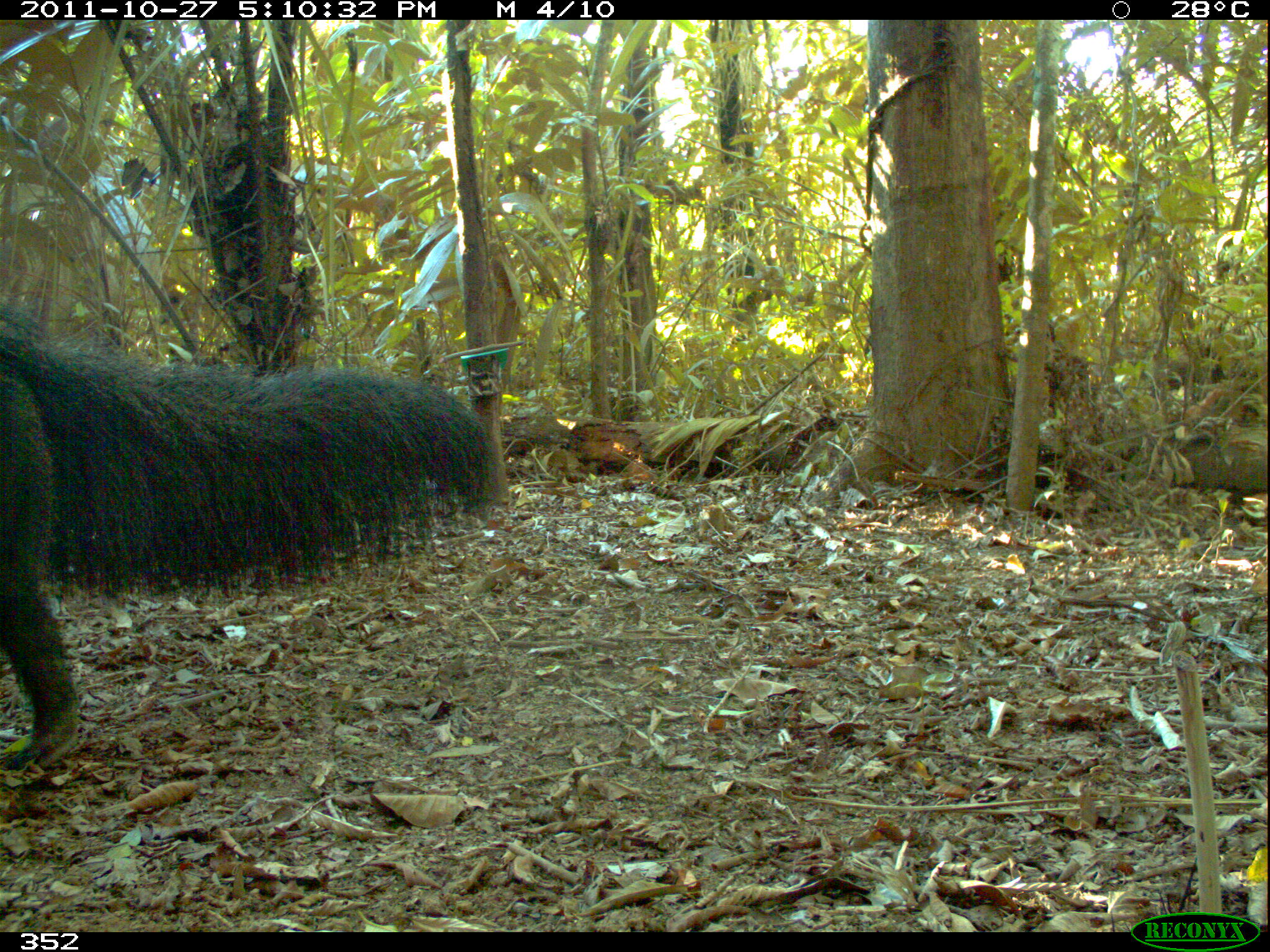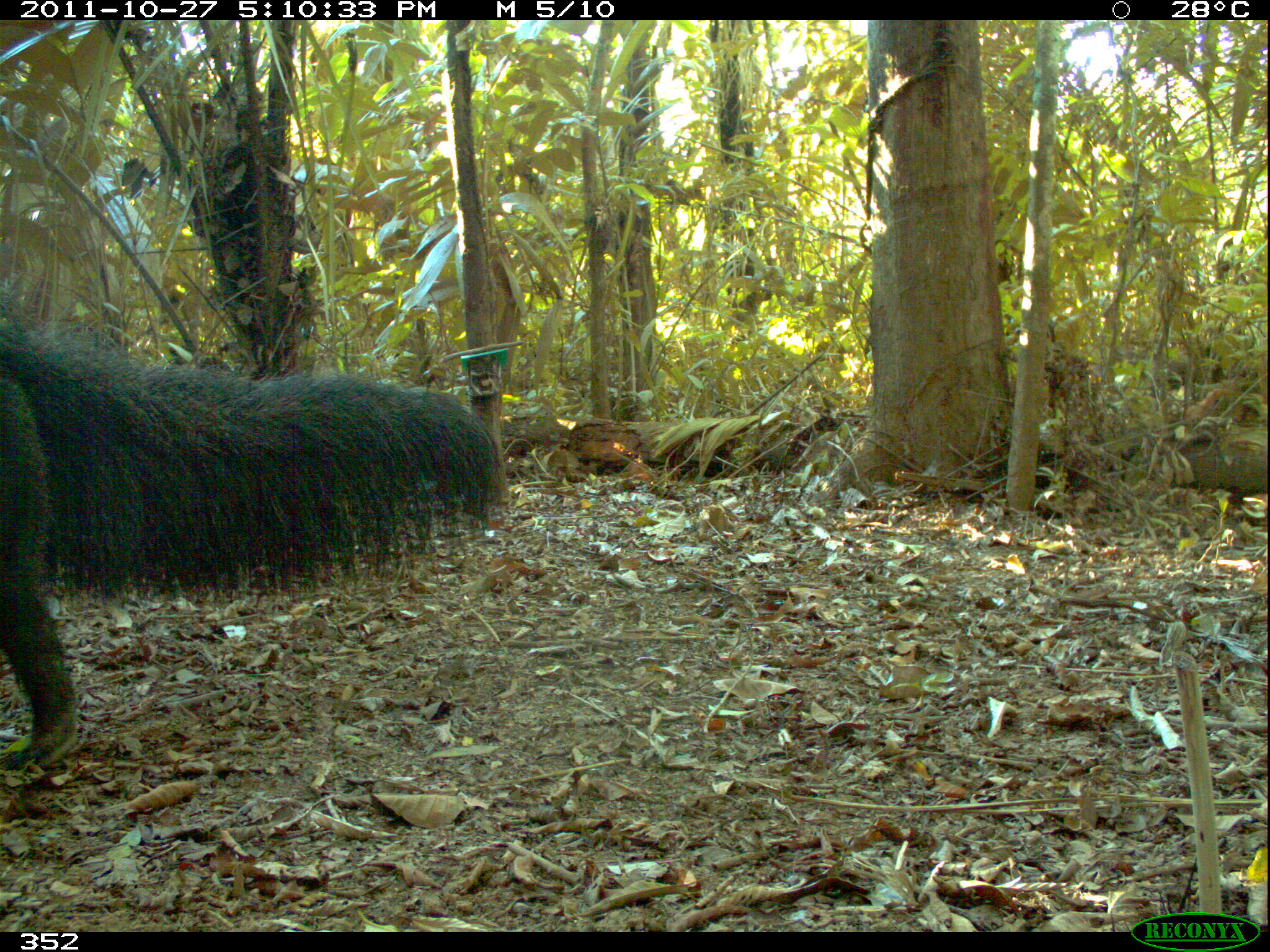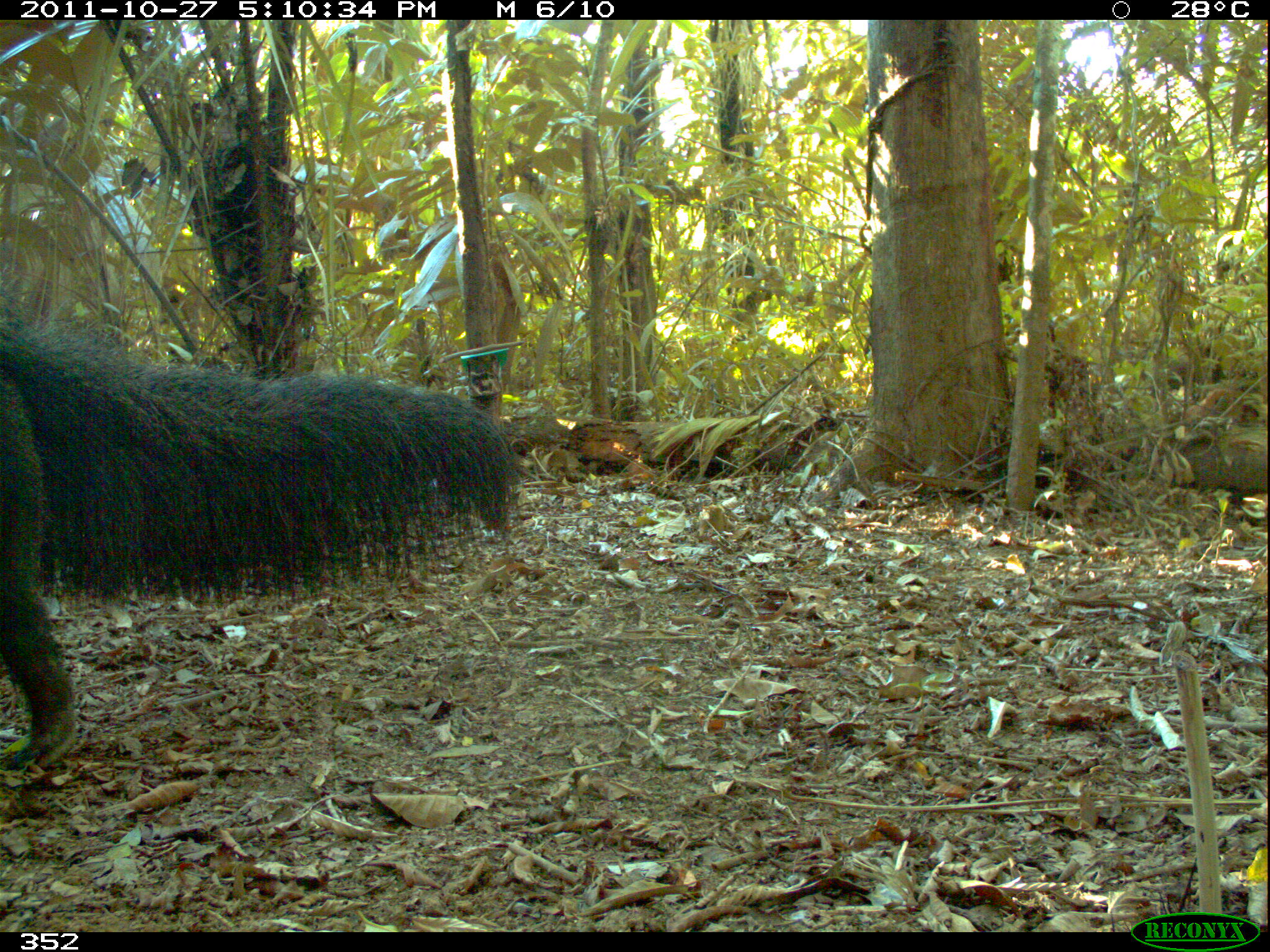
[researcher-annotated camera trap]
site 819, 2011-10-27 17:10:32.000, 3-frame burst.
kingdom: Animalia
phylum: Chordata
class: Mammalia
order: Pilosa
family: Myrmecophagidae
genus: Myrmecophaga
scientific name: Myrmecophaga tridactyla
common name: giant anteater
Myrmecophaga tridactyla (giant anteater).